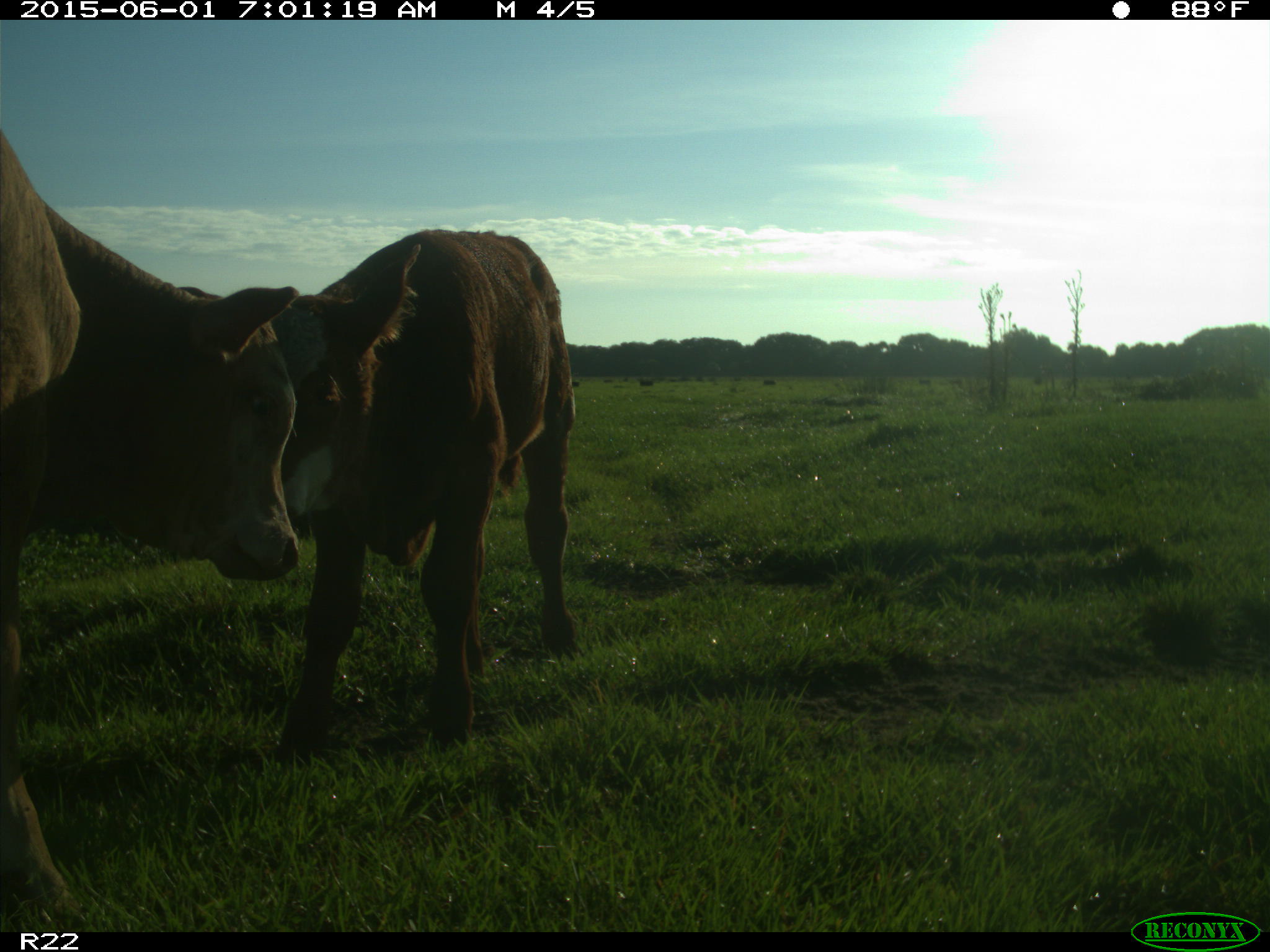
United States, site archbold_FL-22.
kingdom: Animalia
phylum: Chordata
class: Mammalia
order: Artiodactyla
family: Bovidae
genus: Bos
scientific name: Bos taurus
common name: domestic cow